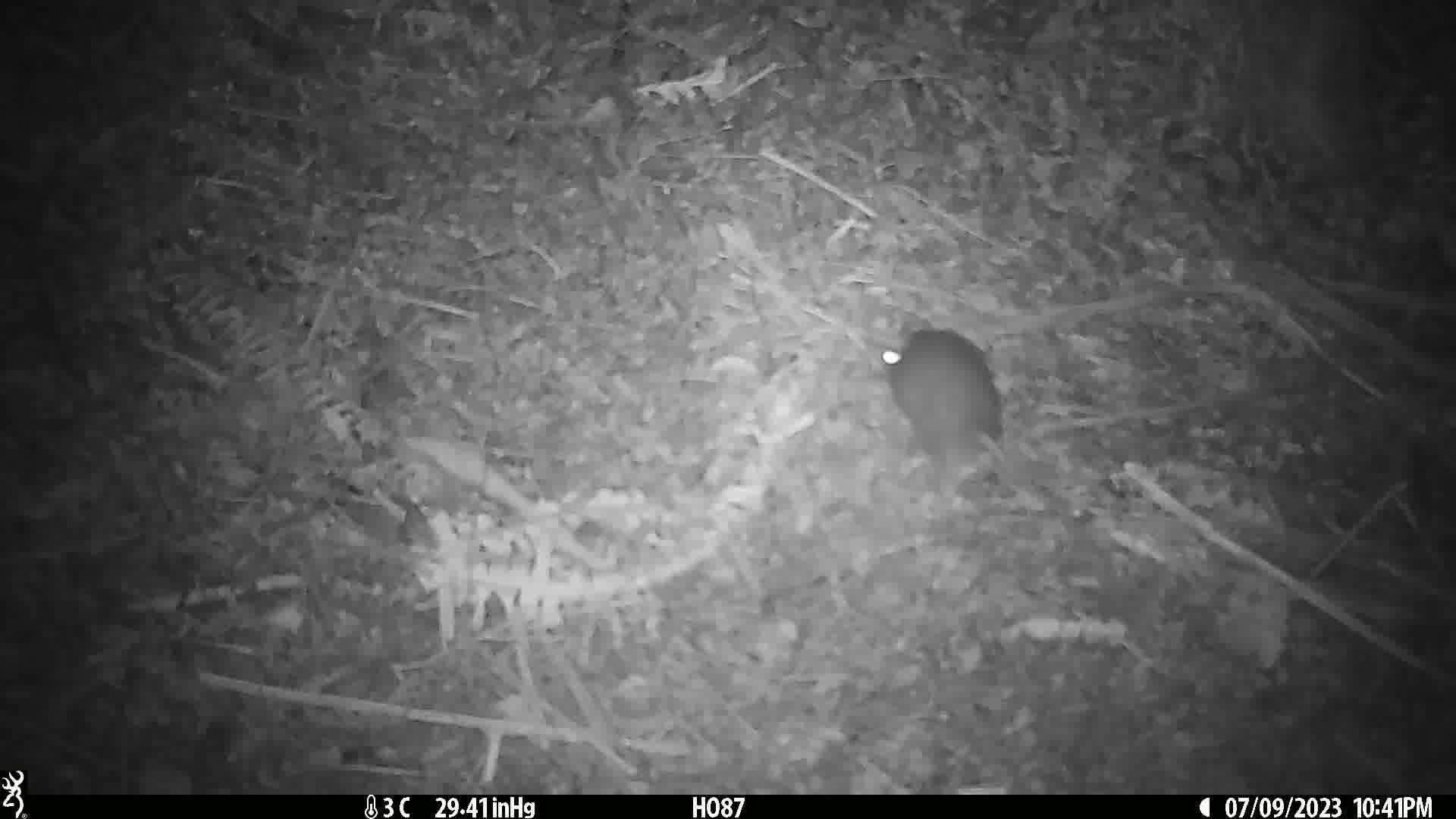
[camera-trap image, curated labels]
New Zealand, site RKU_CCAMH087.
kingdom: Animalia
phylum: Chordata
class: Mammalia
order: Rodentia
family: Muridae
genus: Rattus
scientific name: Rattus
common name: rat